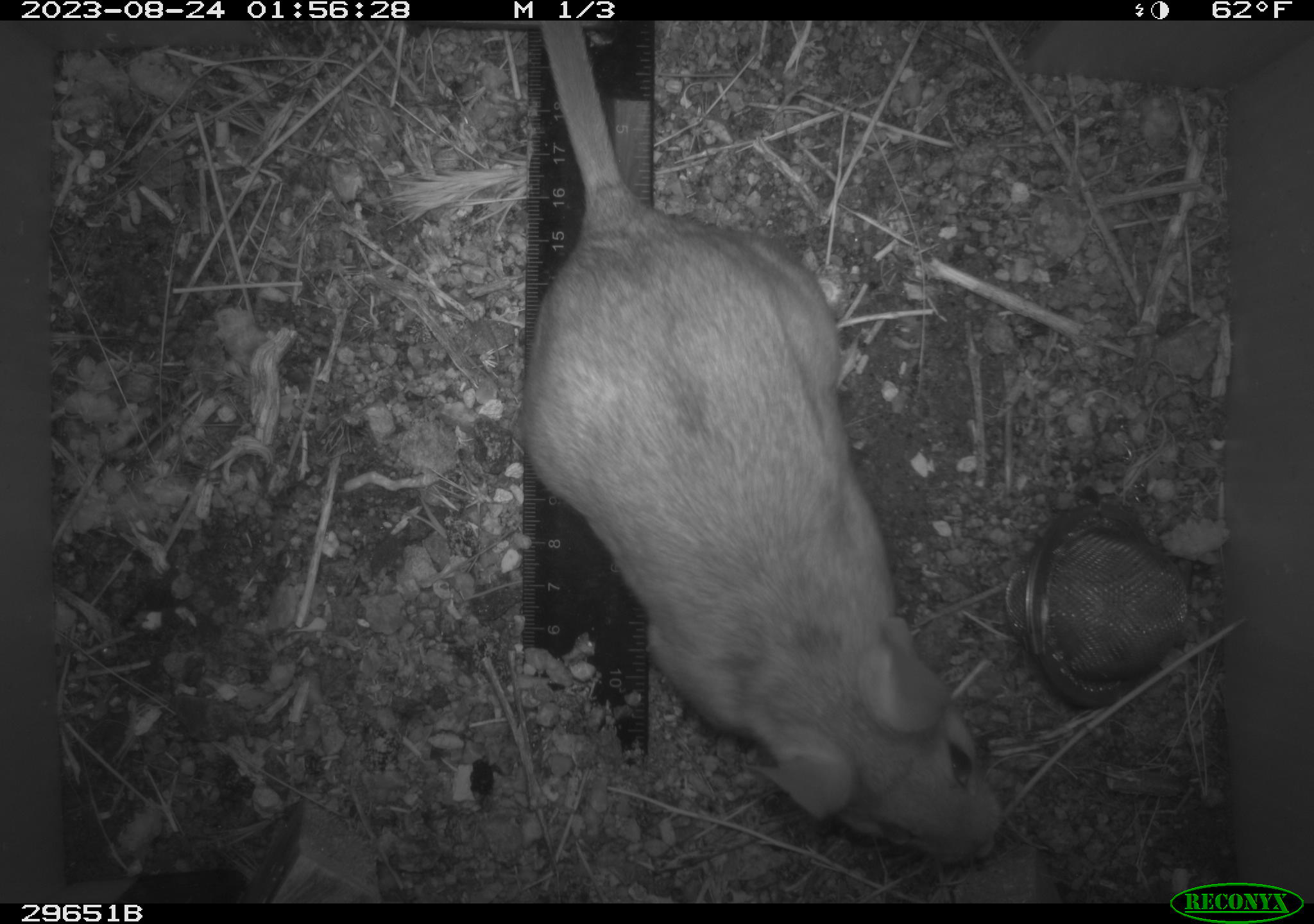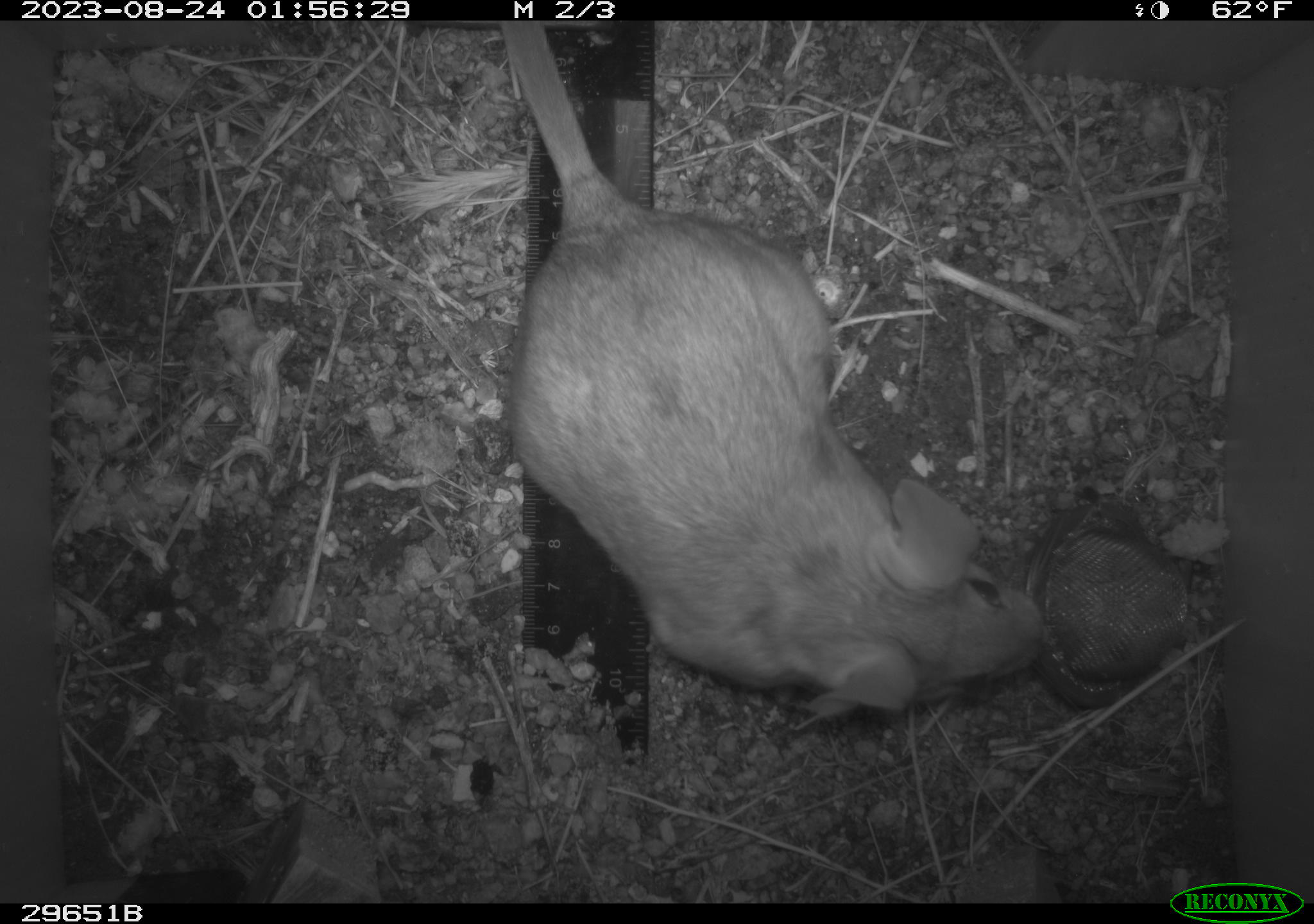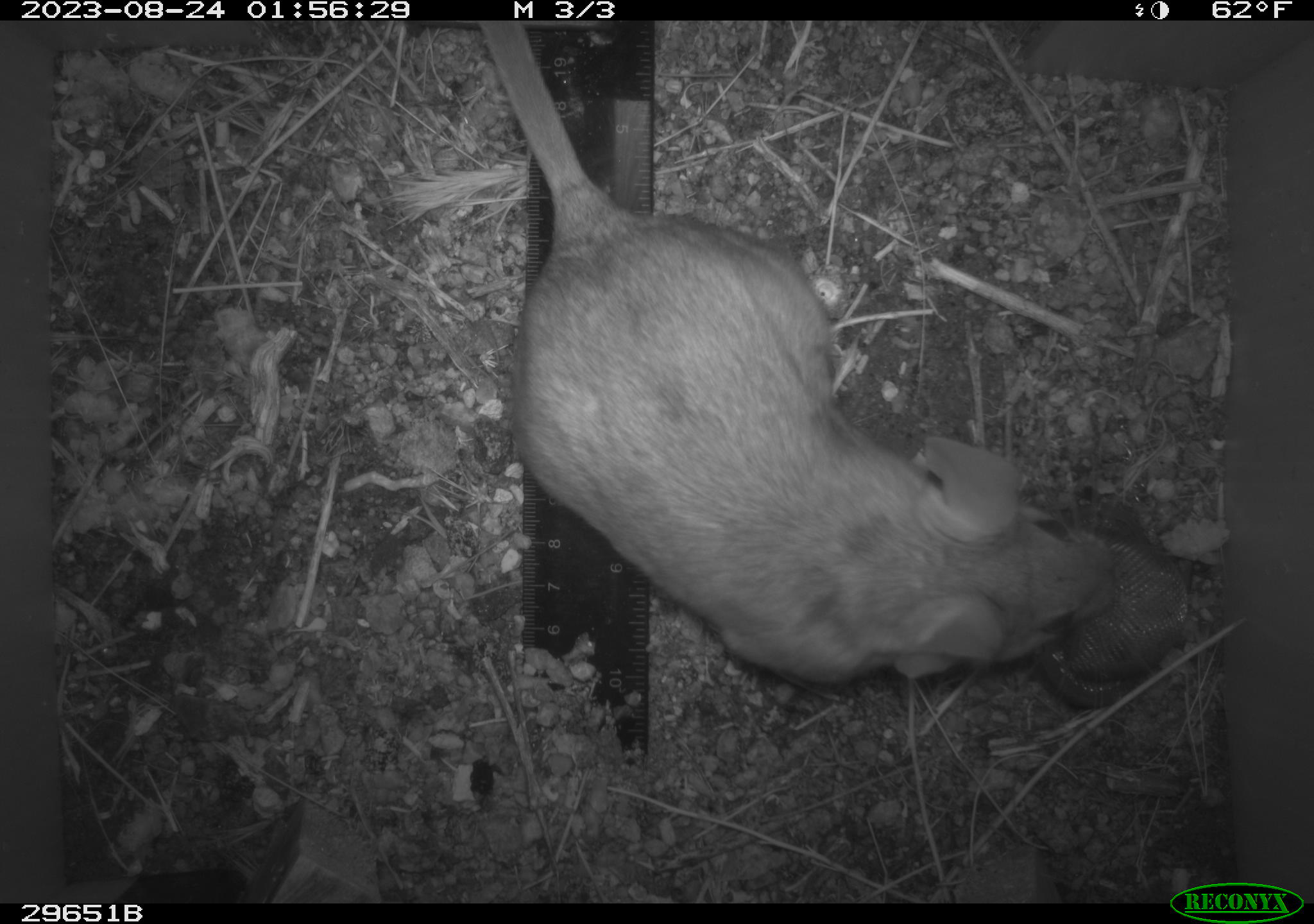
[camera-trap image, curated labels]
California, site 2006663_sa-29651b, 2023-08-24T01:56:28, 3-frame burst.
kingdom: Animalia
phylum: Chordata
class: Mammalia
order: Rodentia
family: Cricetidae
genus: Neotoma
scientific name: Neotoma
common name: pack rat or woodrat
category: neotoma species